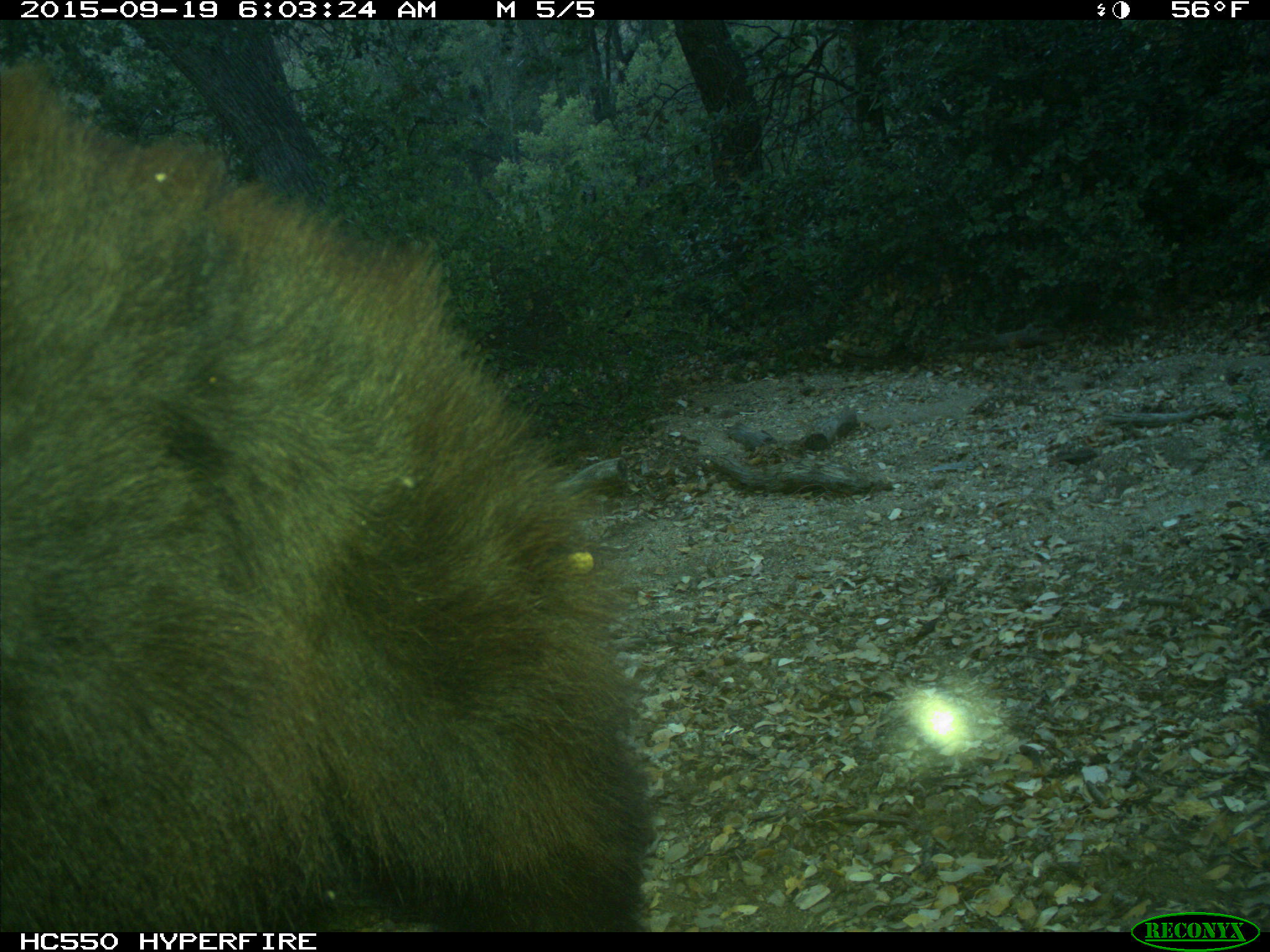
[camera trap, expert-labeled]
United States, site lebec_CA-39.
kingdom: Animalia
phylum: Chordata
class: Mammalia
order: Carnivora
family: Ursidae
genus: Ursus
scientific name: Ursus americanus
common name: american black bear